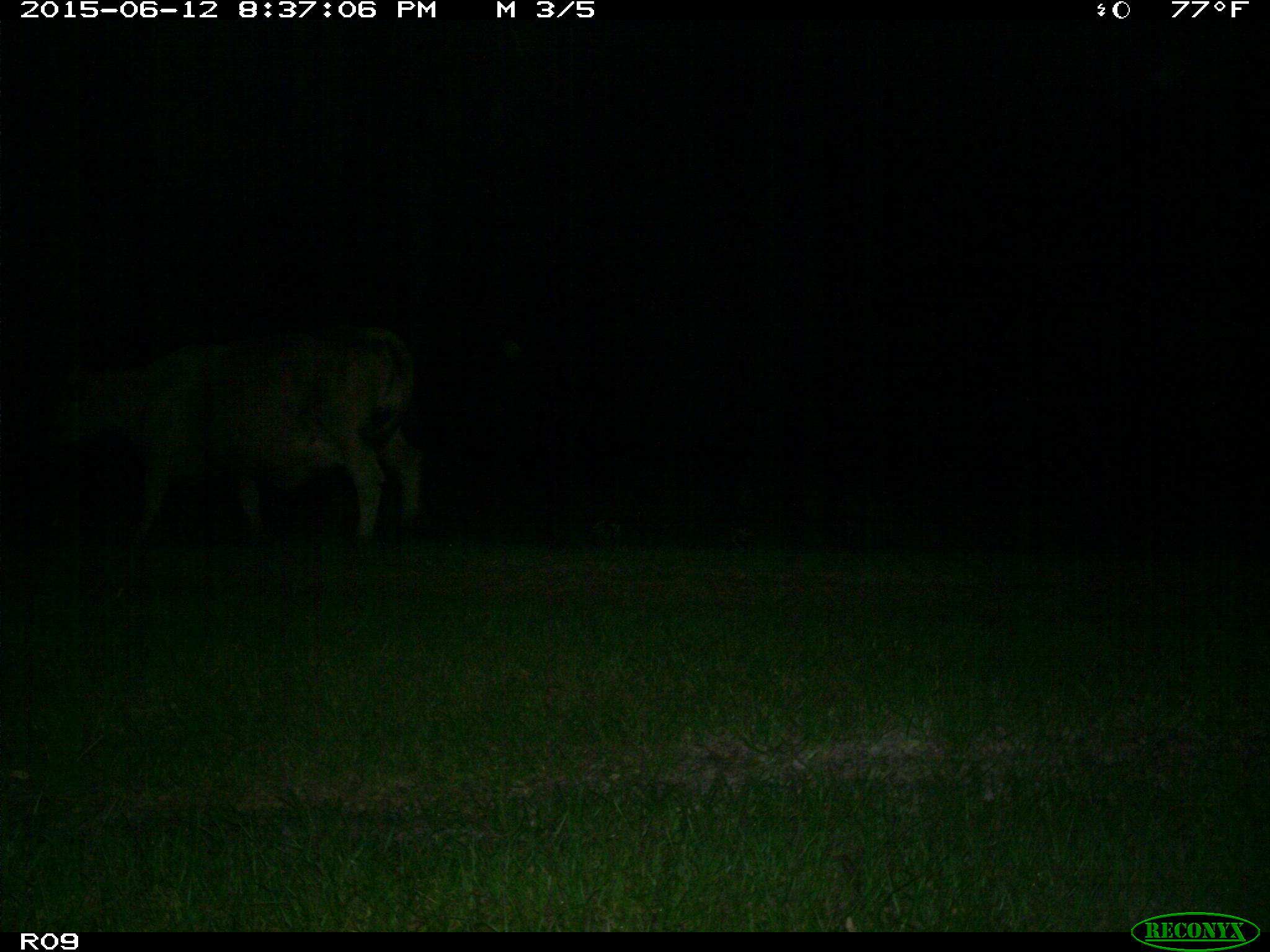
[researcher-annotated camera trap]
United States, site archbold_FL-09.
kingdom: Animalia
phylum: Chordata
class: Mammalia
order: Artiodactyla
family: Bovidae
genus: Bos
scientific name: Bos taurus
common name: domestic cow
Bos taurus (domestic cow).